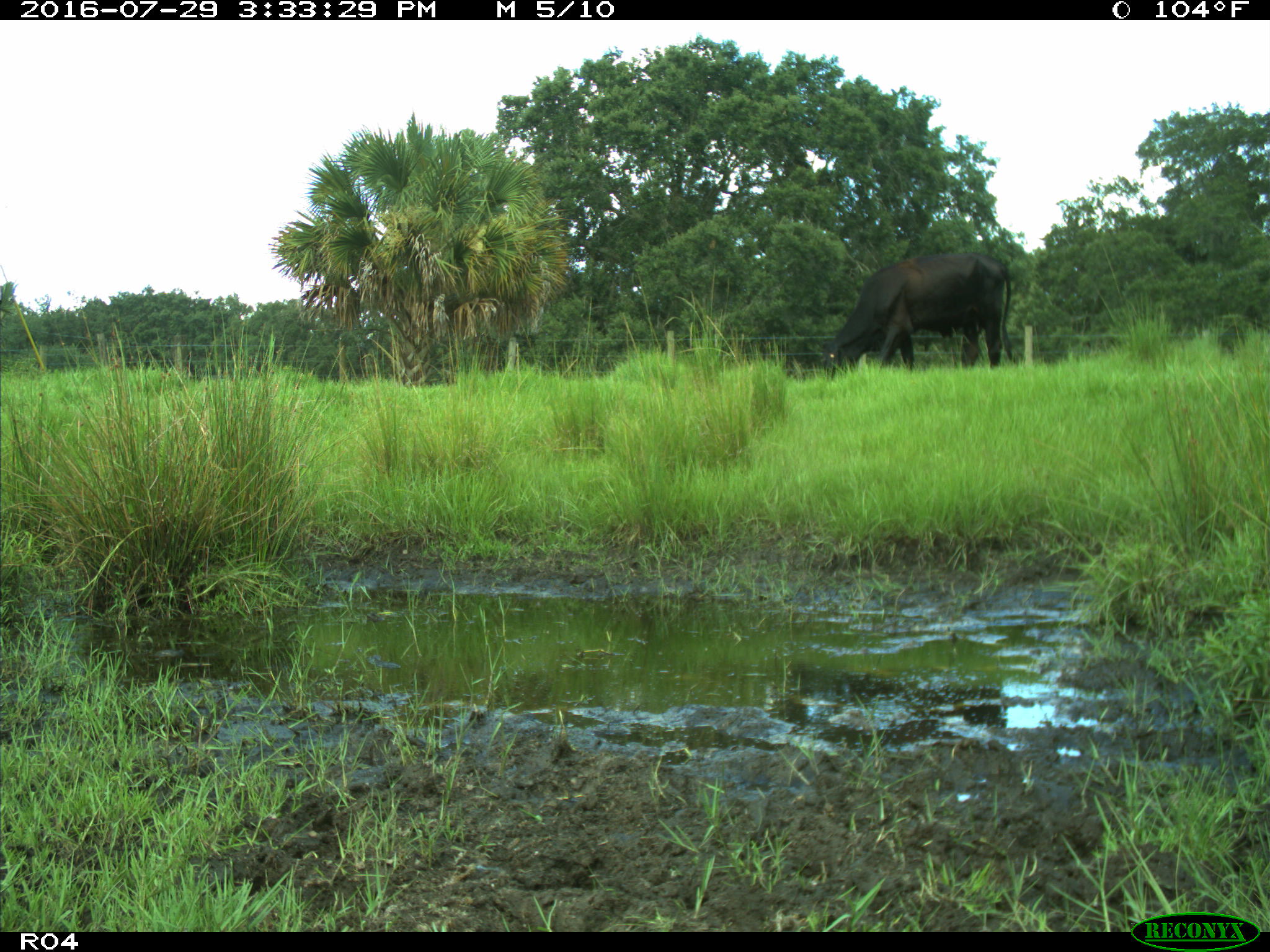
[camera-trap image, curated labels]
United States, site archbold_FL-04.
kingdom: Animalia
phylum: Chordata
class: Mammalia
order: Artiodactyla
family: Bovidae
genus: Bos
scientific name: Bos taurus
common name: domestic cow